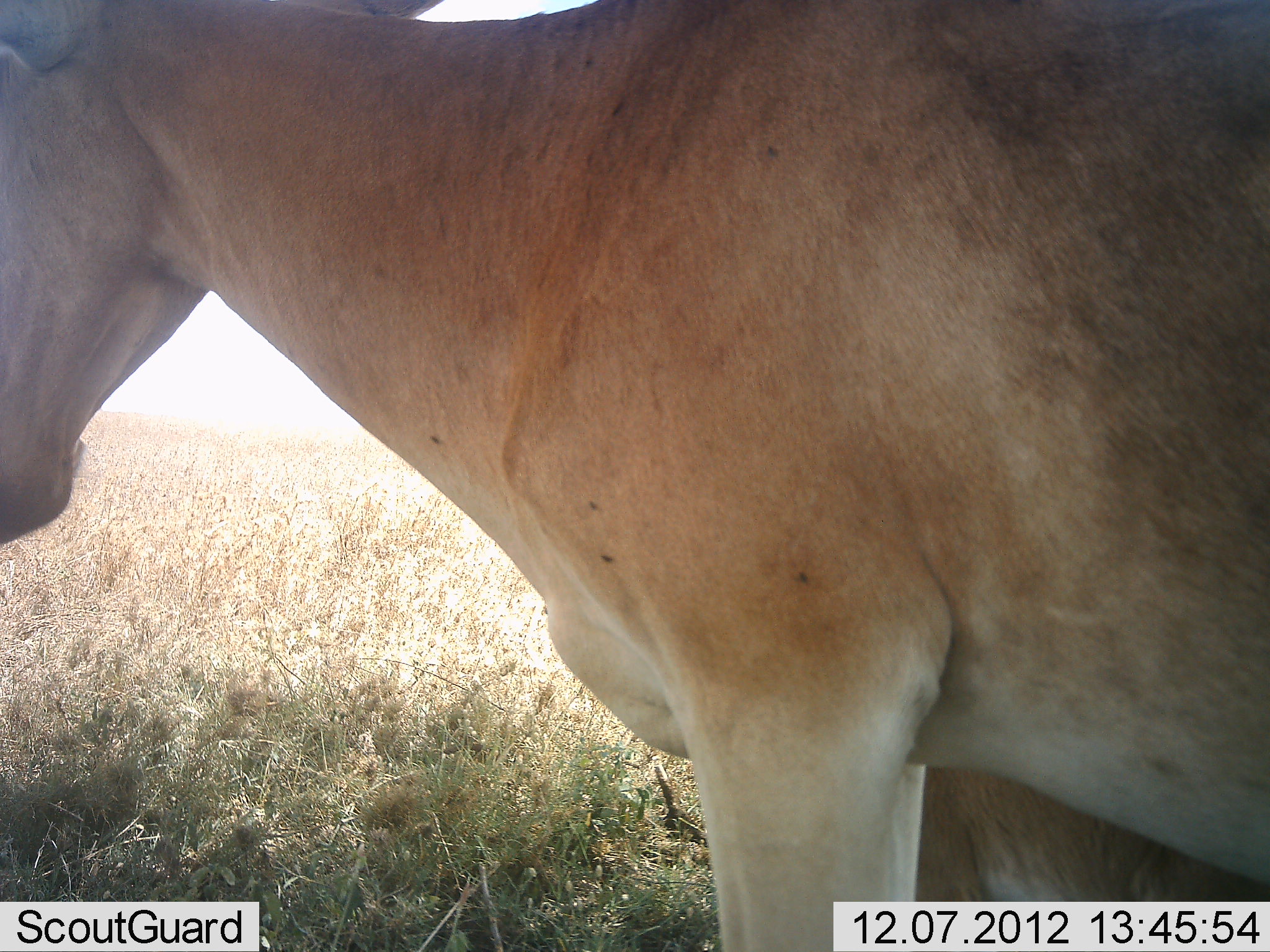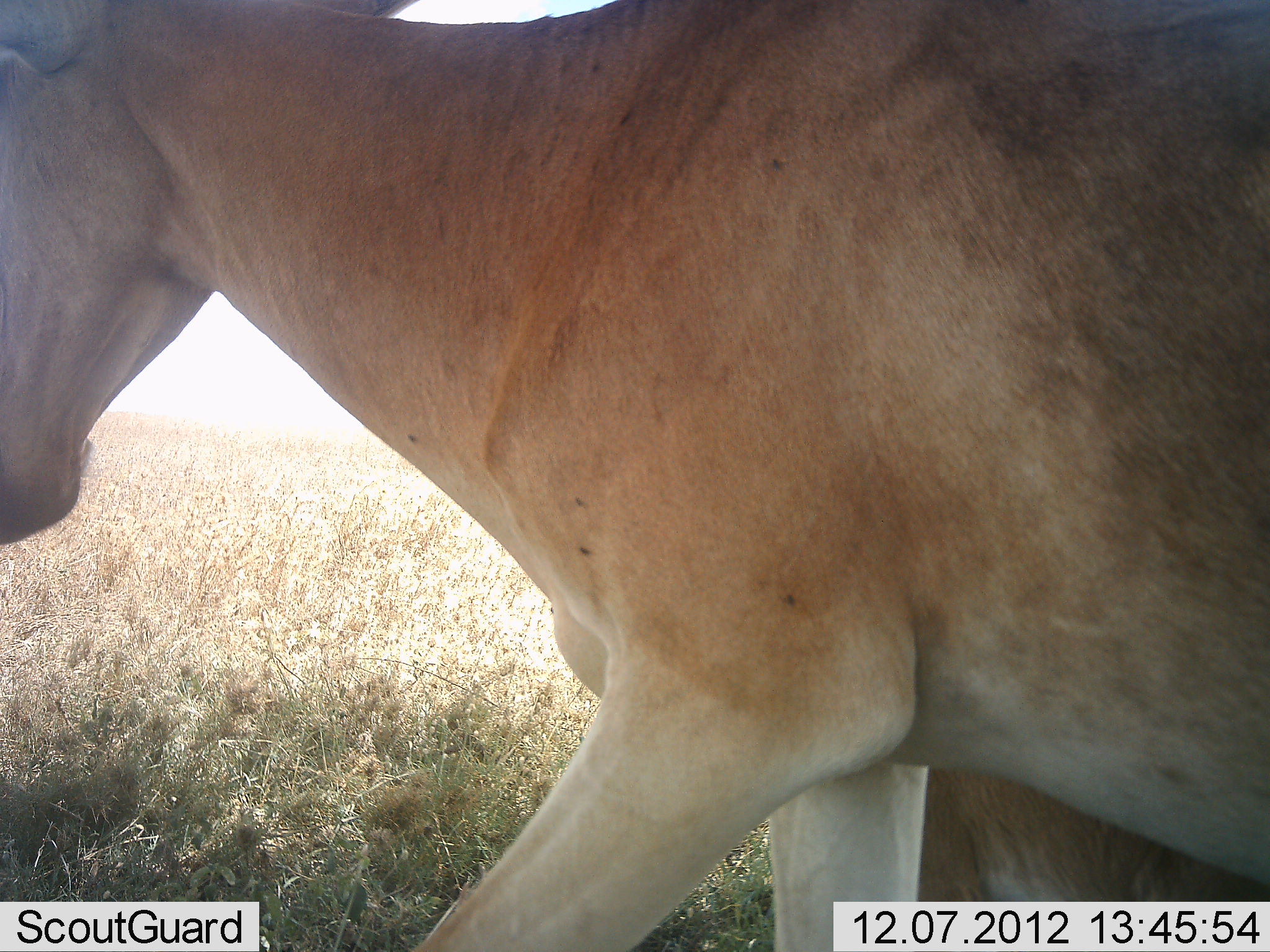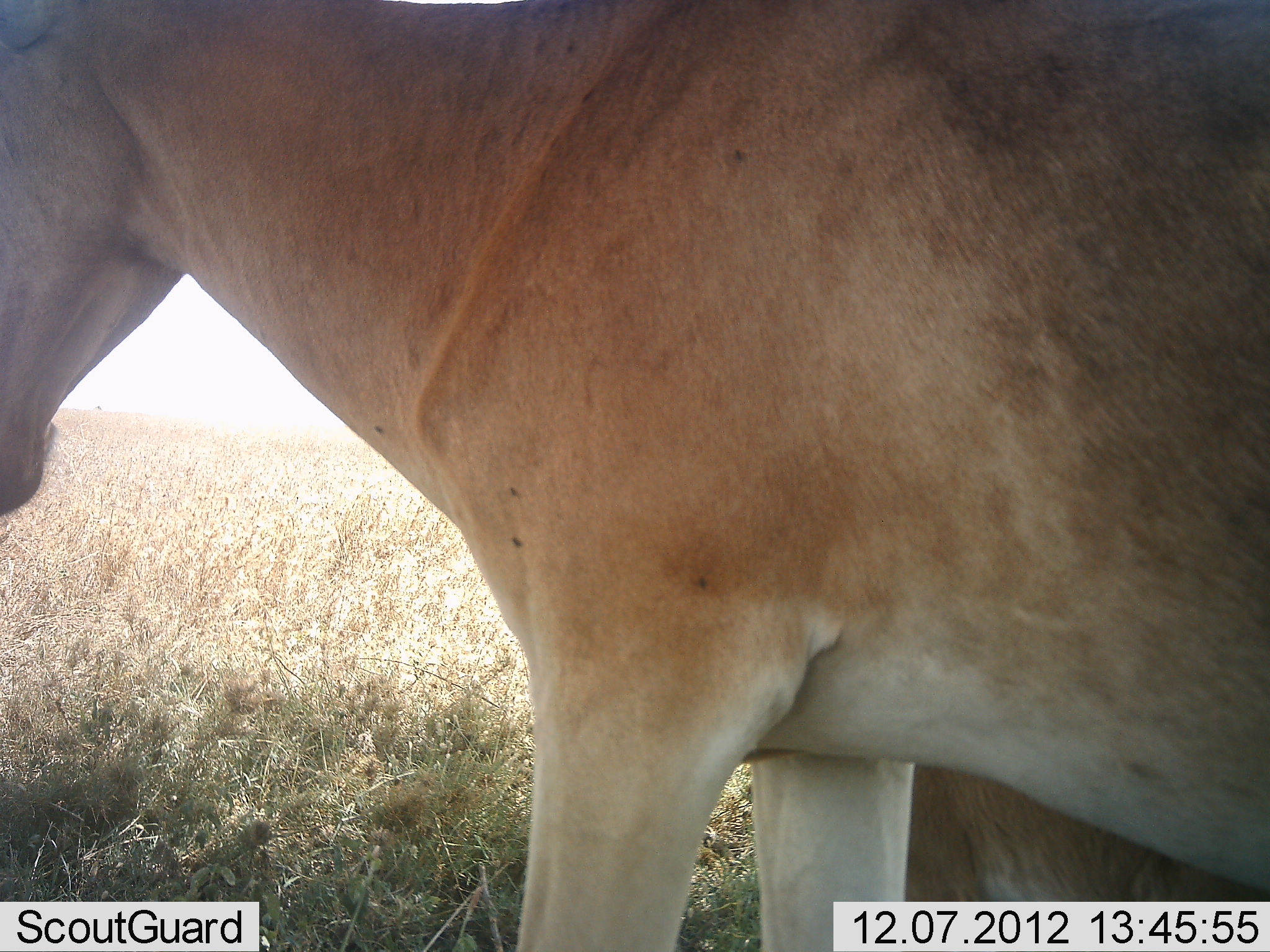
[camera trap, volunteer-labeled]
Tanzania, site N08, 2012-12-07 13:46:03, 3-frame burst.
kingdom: Animalia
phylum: Chordata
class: Mammalia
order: Artiodactyla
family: Bovidae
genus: Alcelaphus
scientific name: Alcelaphus buselaphus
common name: hartebeest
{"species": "hartebeest (Alcelaphus buselaphus)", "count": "2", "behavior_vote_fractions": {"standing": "70%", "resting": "60%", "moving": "20%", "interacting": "0%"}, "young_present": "0%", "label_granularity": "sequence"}